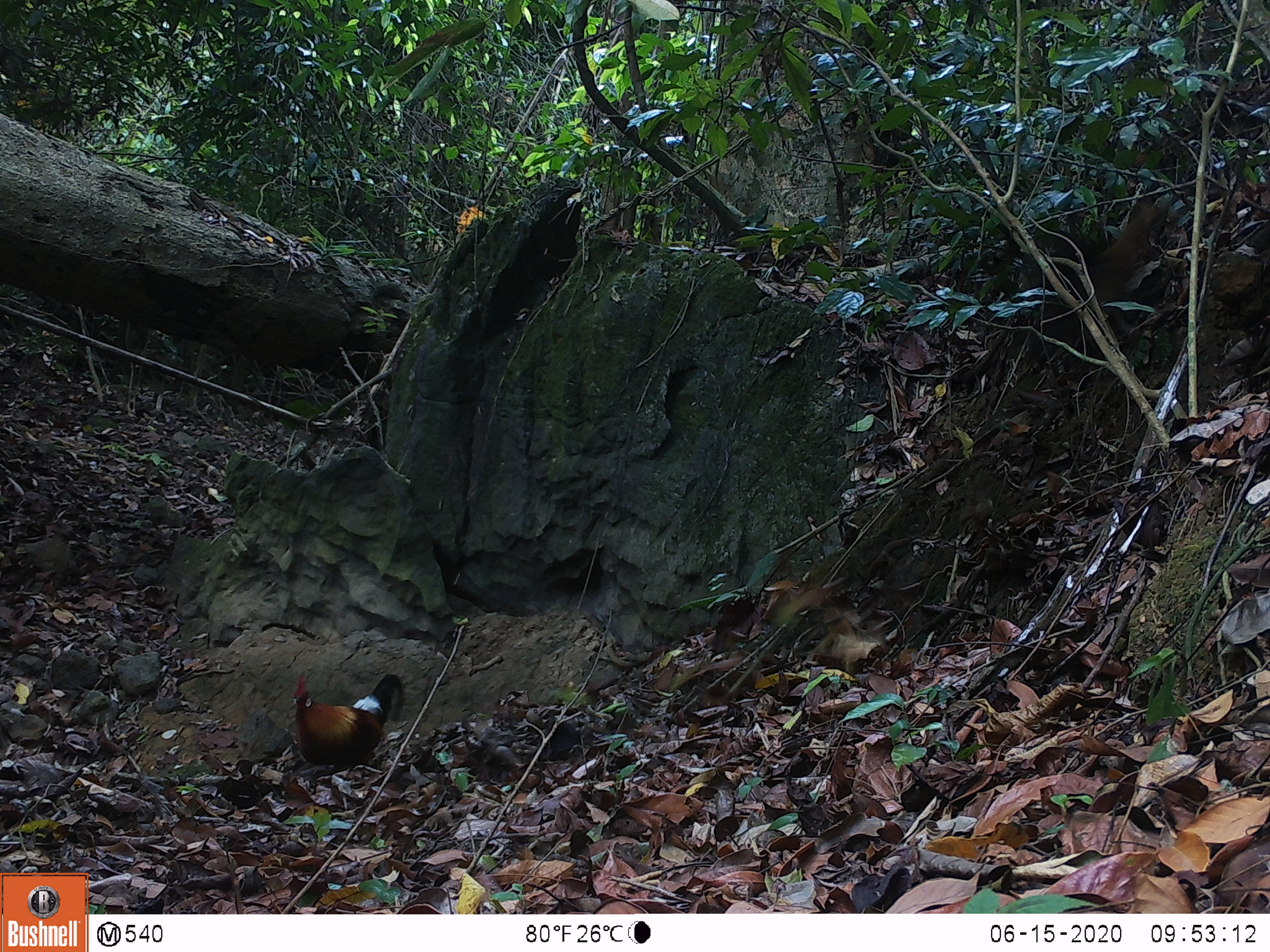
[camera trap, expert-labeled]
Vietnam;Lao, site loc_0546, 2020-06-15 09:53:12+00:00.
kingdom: Animalia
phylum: Chordata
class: Aves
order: Galliformes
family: Phasianidae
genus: Gallus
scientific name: Gallus gallus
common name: red junglefowl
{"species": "red junglefowl (Gallus gallus)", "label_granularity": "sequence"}